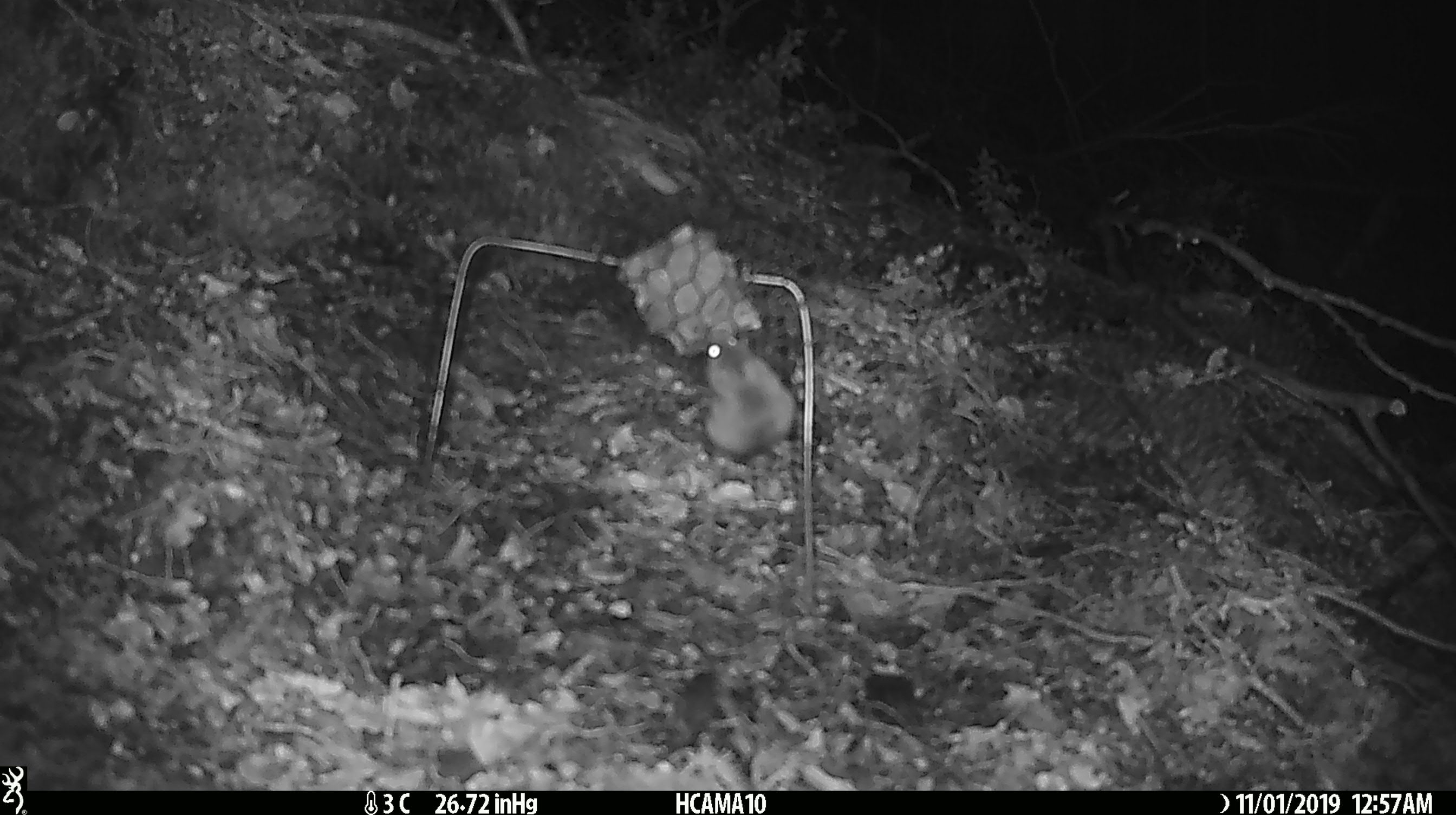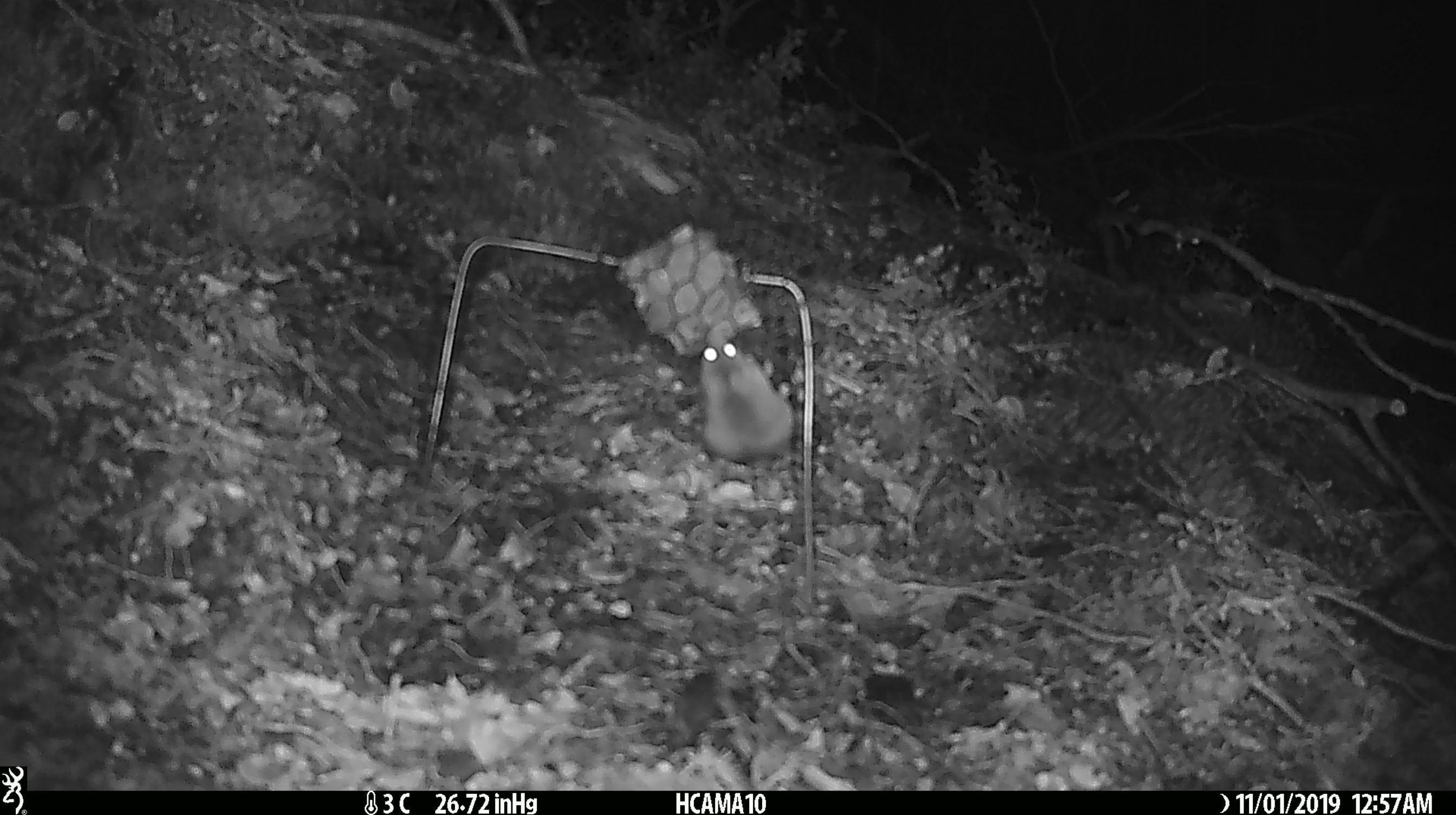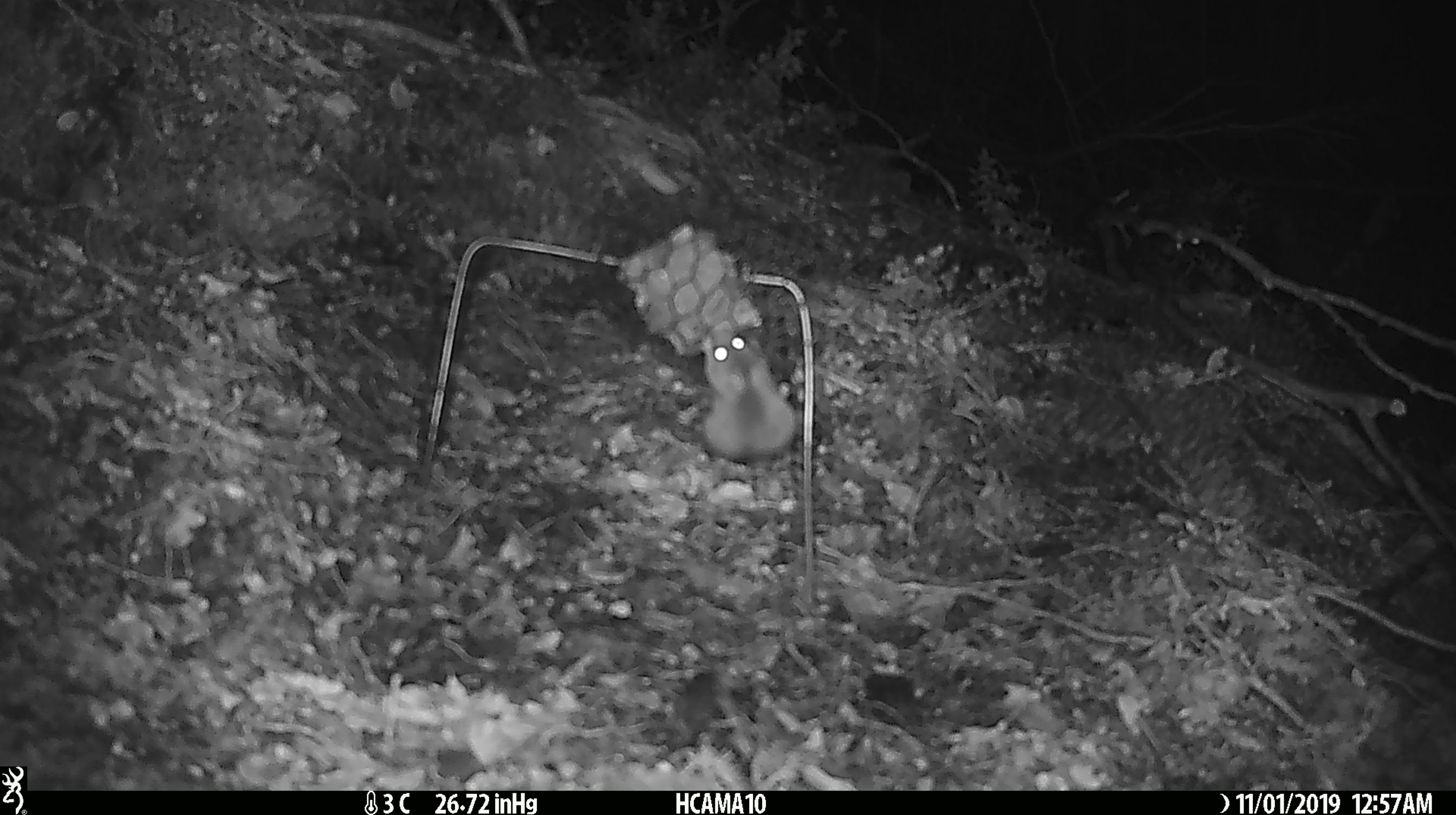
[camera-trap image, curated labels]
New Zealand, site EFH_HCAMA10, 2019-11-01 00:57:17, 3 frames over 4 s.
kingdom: Animalia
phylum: Chordata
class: Mammalia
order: Rodentia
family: Muridae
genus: Mus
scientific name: Mus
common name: mouse